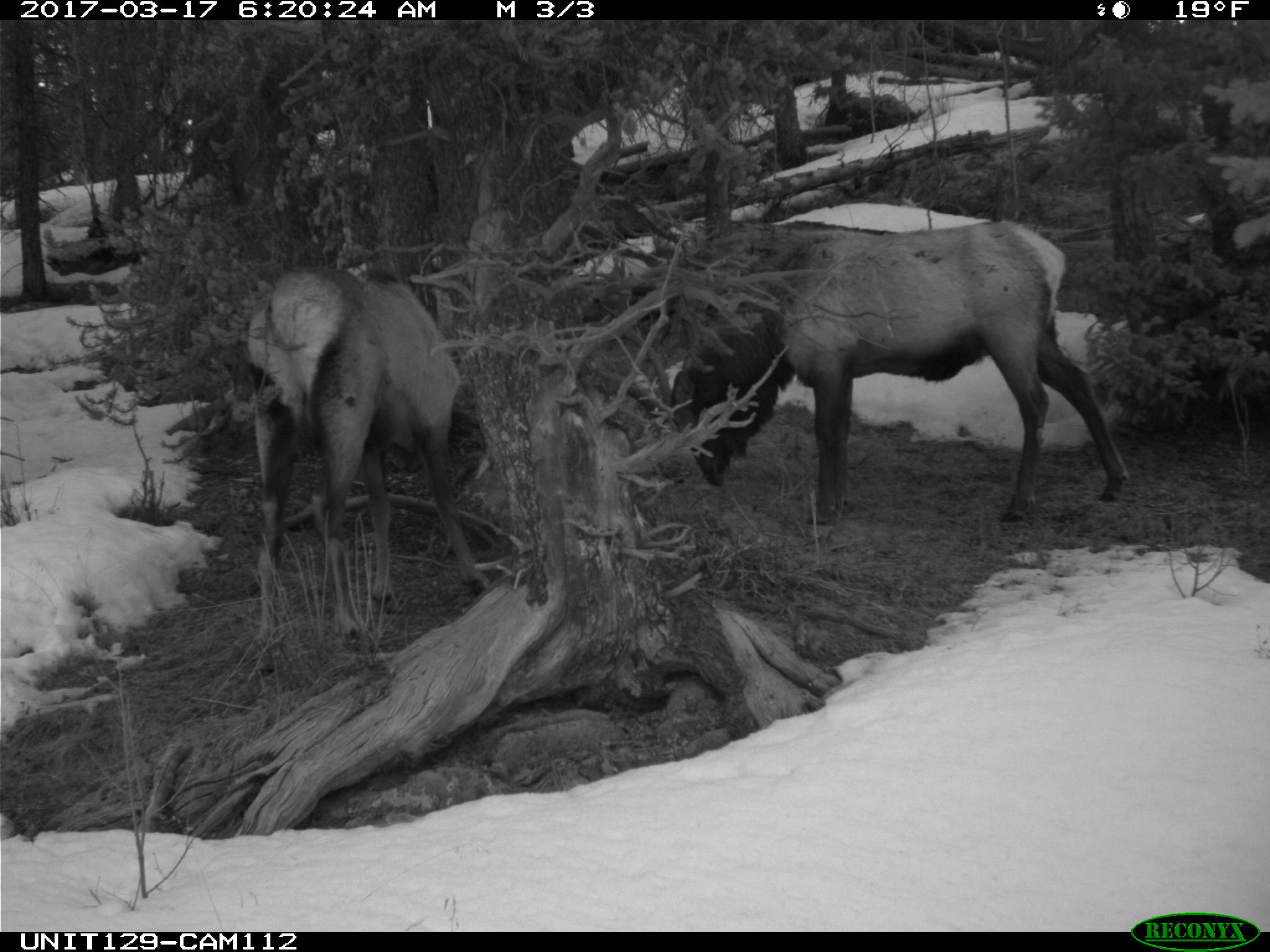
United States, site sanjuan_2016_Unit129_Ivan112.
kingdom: Animalia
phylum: Chordata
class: Mammalia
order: Artiodactyla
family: Cervidae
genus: Cervus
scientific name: Cervus elaphus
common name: red deer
Cervus elaphus (red deer).